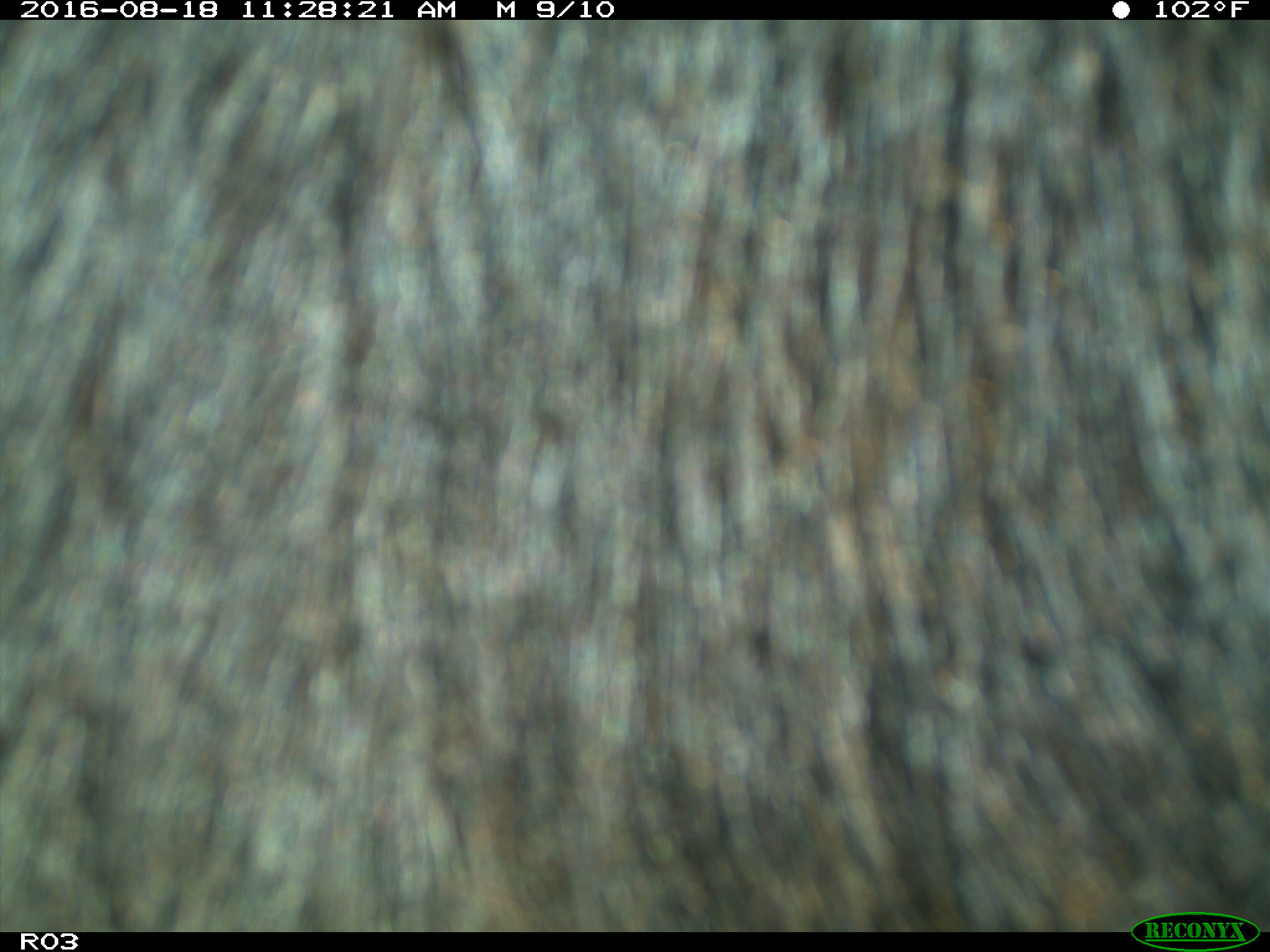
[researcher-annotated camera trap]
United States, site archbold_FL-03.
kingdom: Animalia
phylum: Chordata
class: Mammalia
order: Artiodactyla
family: Bovidae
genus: Bos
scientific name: Bos taurus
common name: domestic cow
Bos taurus (domestic cow).